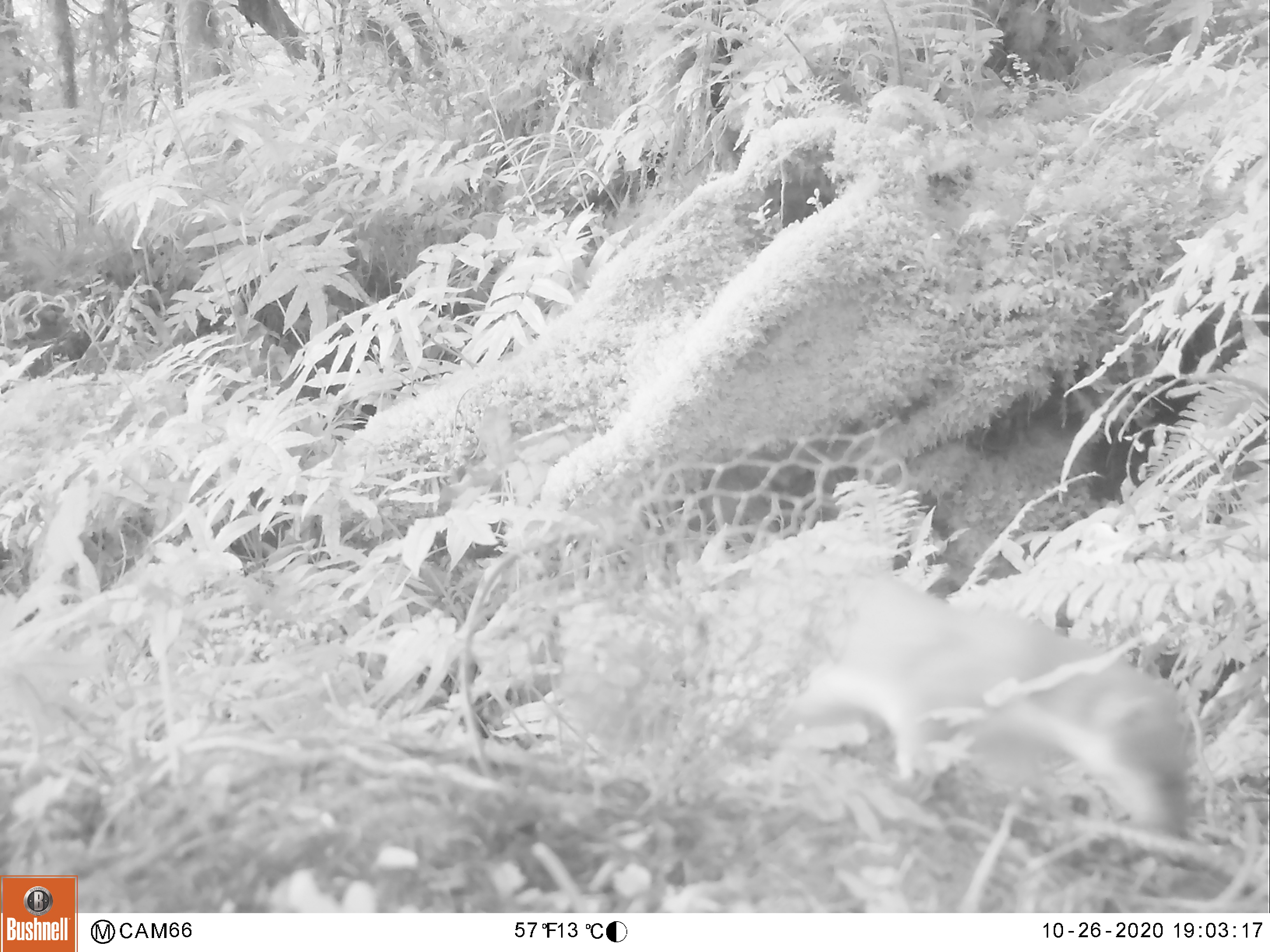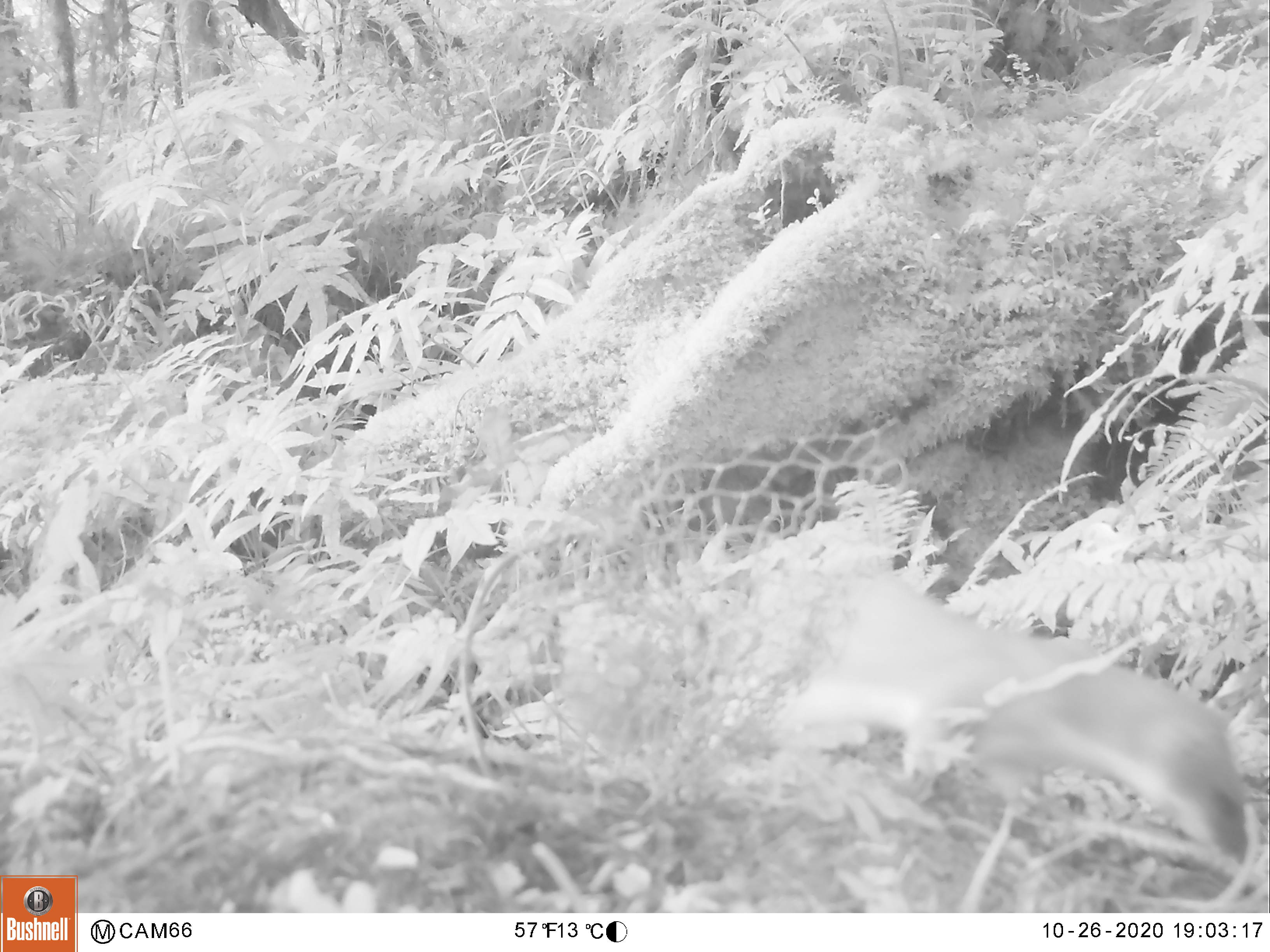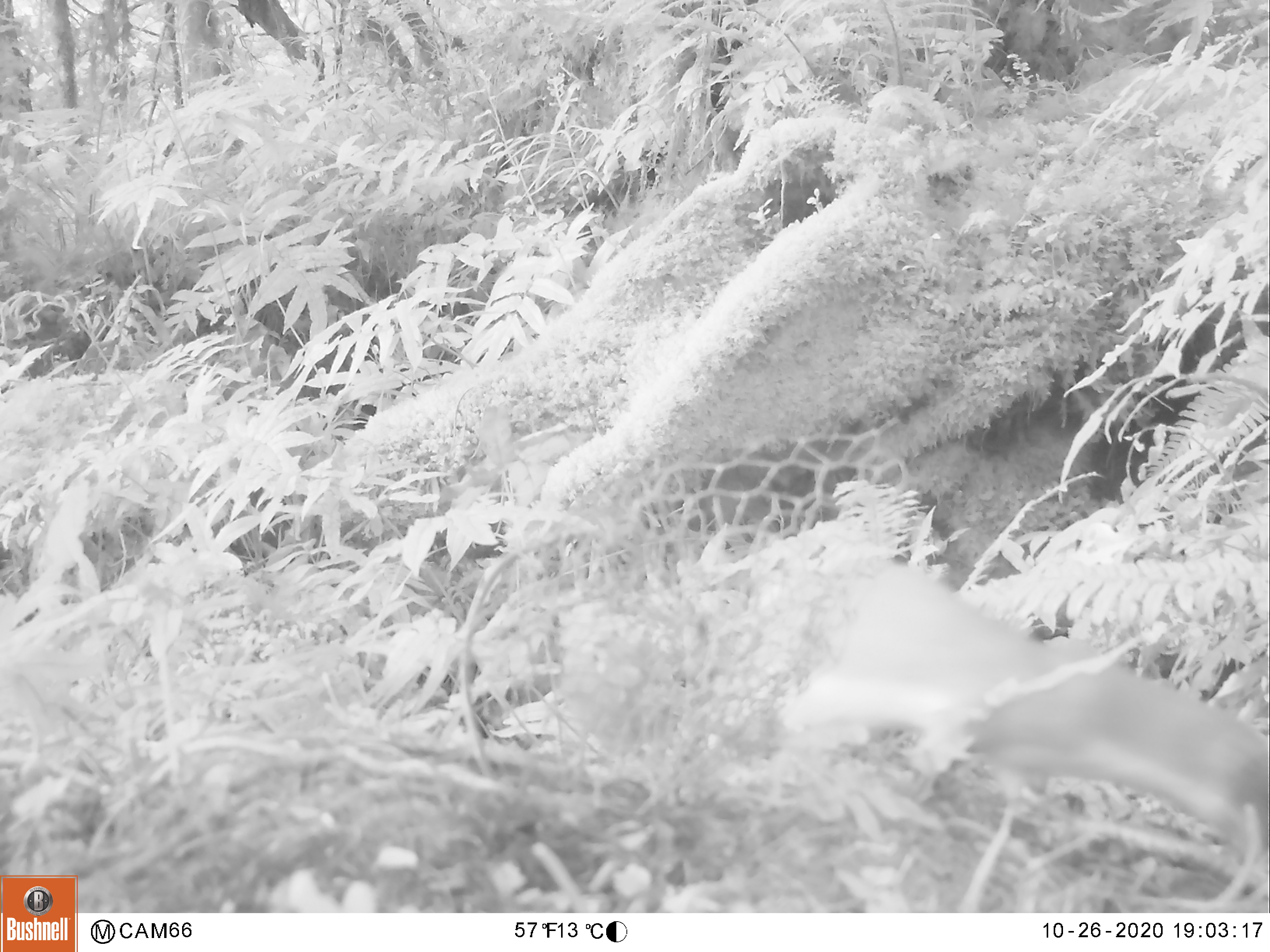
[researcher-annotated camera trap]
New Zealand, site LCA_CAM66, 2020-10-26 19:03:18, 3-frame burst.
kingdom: Animalia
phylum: Chordata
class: Mammalia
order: Carnivora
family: Mustelidae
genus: Mustela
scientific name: Mustela erminea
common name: stoat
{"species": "stoat (Mustela erminea)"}